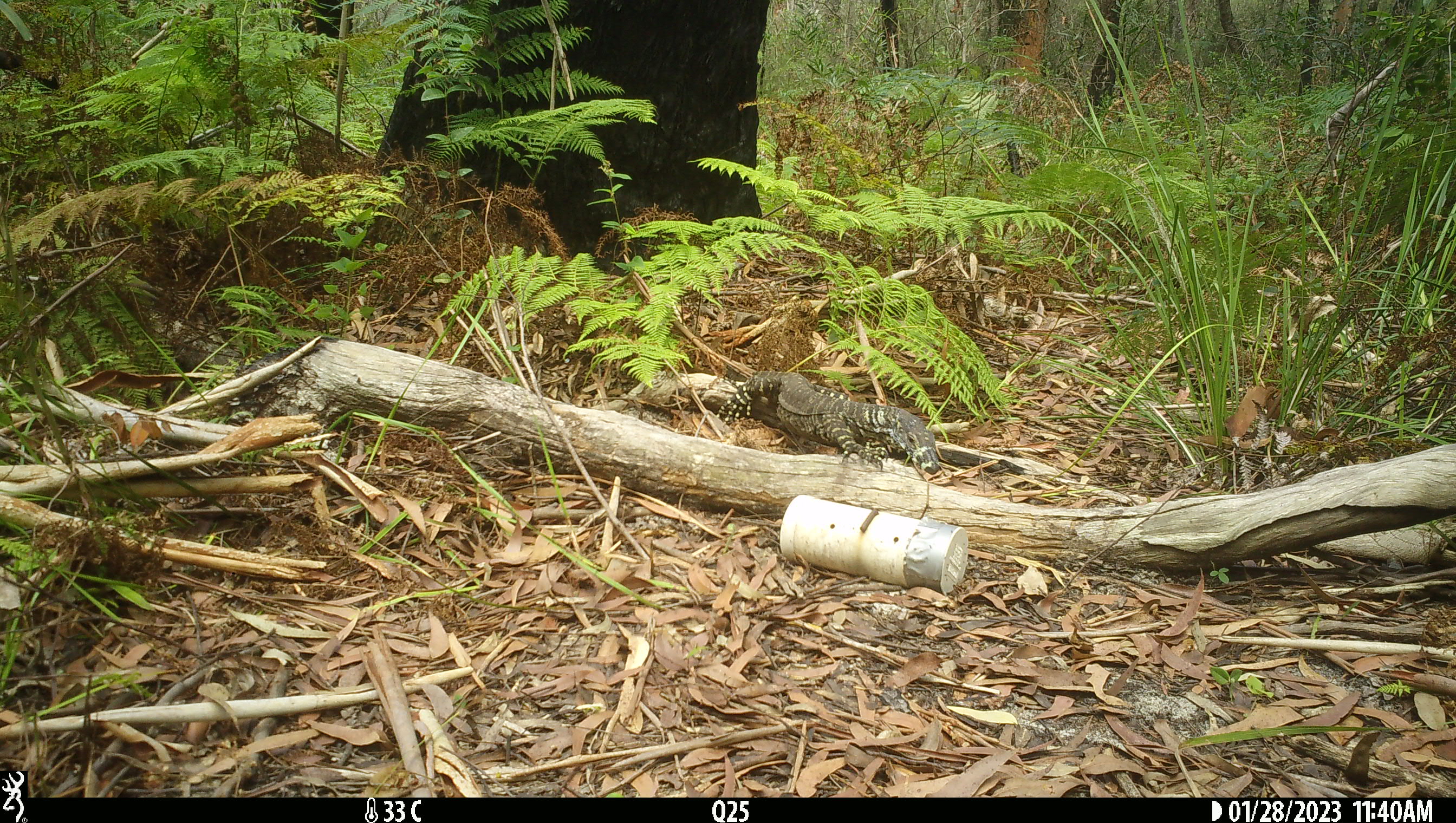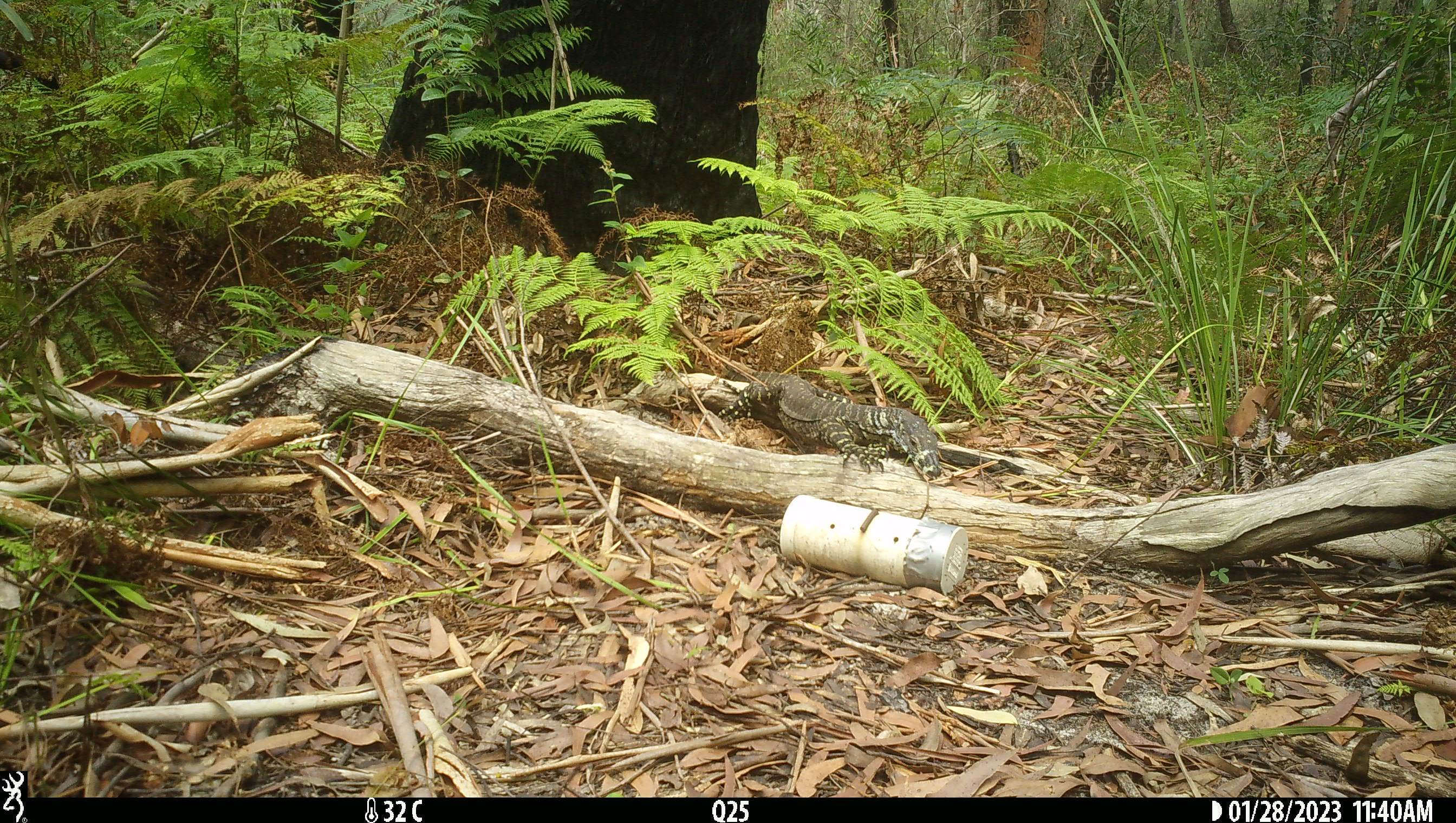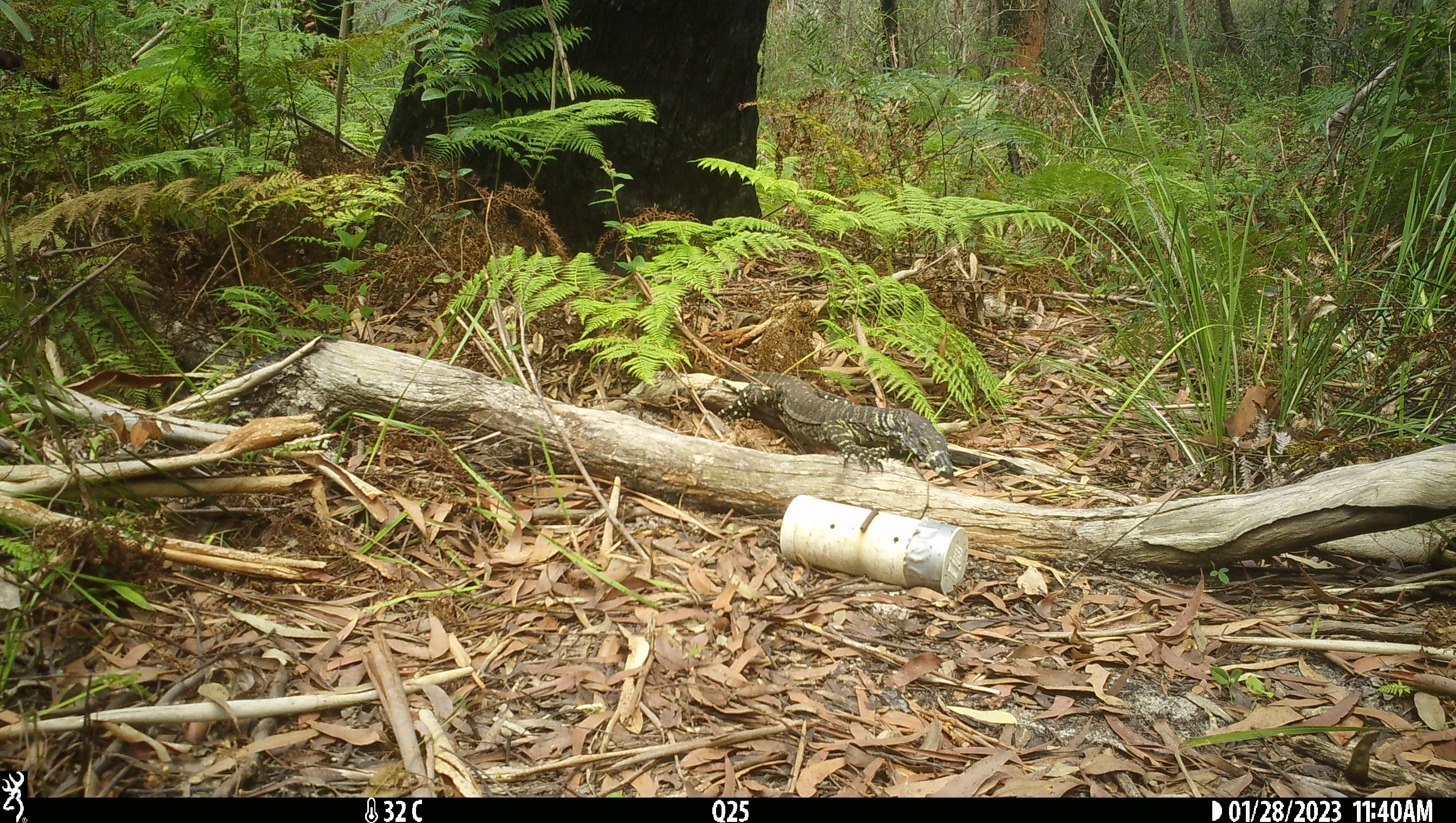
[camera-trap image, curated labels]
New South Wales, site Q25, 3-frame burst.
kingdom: Animalia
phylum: Chordata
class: Reptilia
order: Squamata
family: Varanidae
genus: Varanus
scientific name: Varanus varius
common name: lace monitor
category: goanna